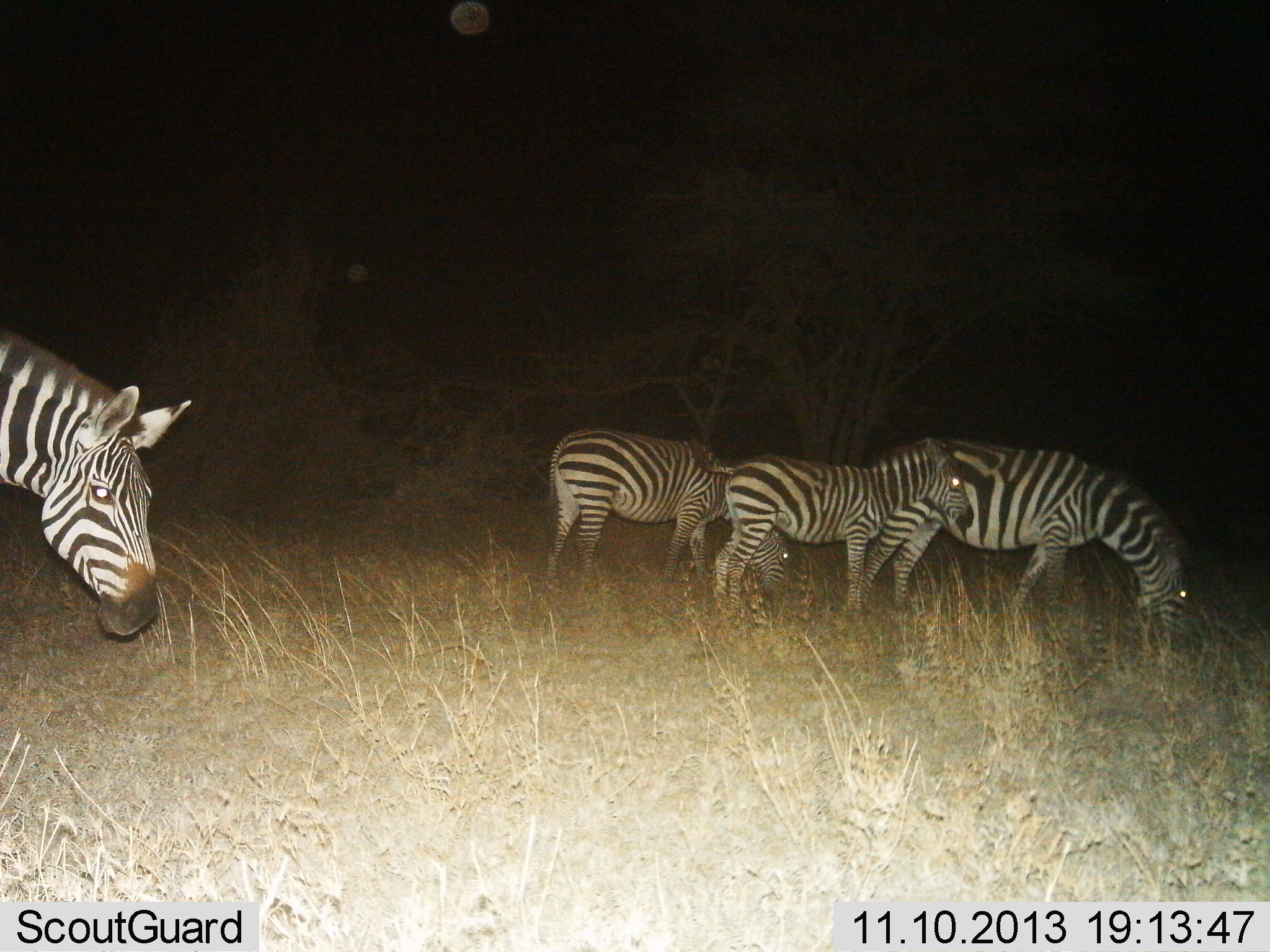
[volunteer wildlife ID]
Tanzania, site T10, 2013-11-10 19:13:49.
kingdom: Animalia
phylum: Chordata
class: Mammalia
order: Perissodactyla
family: Equidae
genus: Equus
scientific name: Equus quagga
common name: plains zebra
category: zebra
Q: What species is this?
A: Zebra (plains zebra) (Equus quagga).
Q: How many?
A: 4.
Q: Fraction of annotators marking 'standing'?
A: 71%.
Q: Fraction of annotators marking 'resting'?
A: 3%.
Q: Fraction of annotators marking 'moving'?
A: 15%.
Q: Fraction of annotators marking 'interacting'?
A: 6%.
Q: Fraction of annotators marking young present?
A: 38%.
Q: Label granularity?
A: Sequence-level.